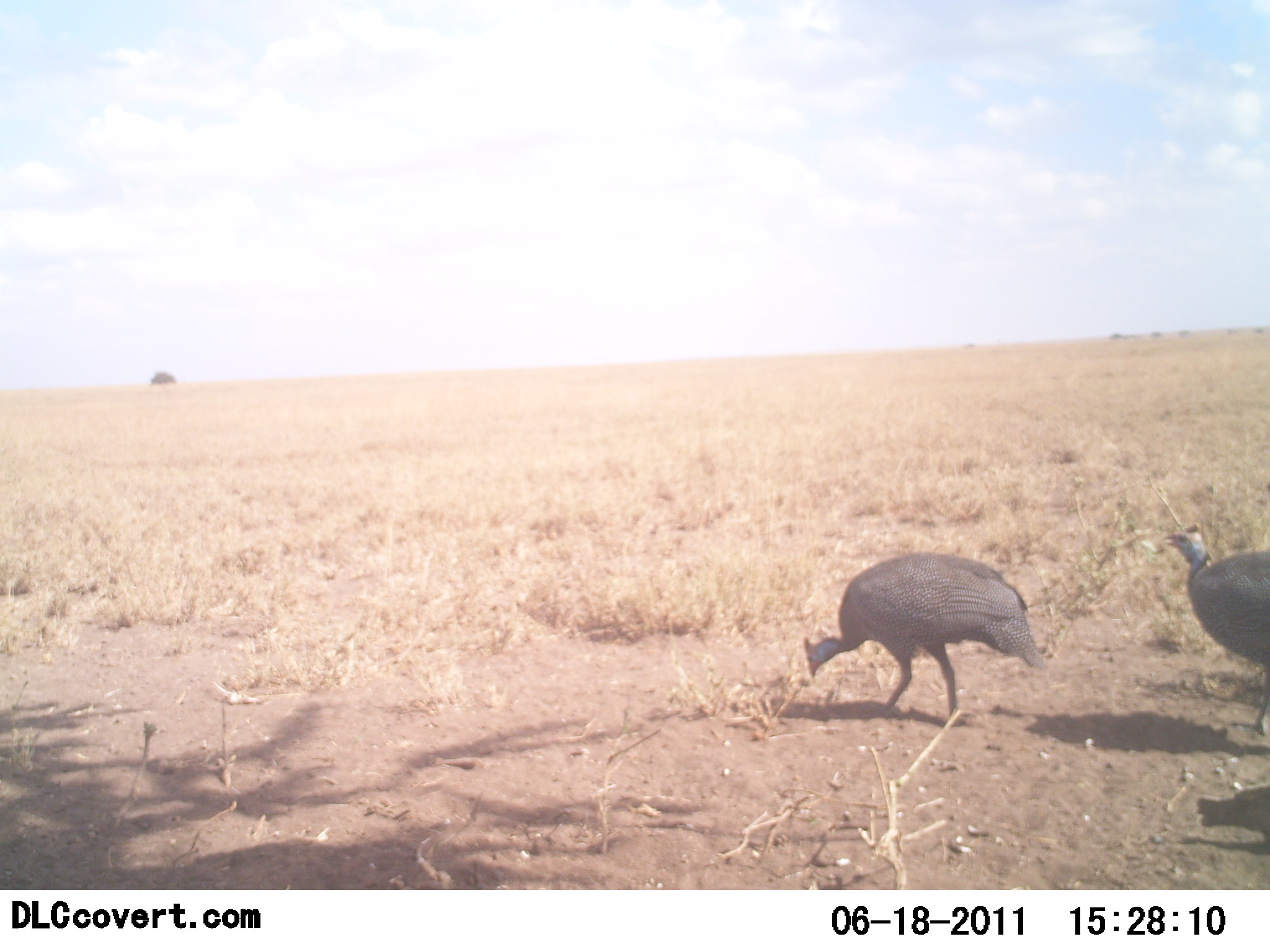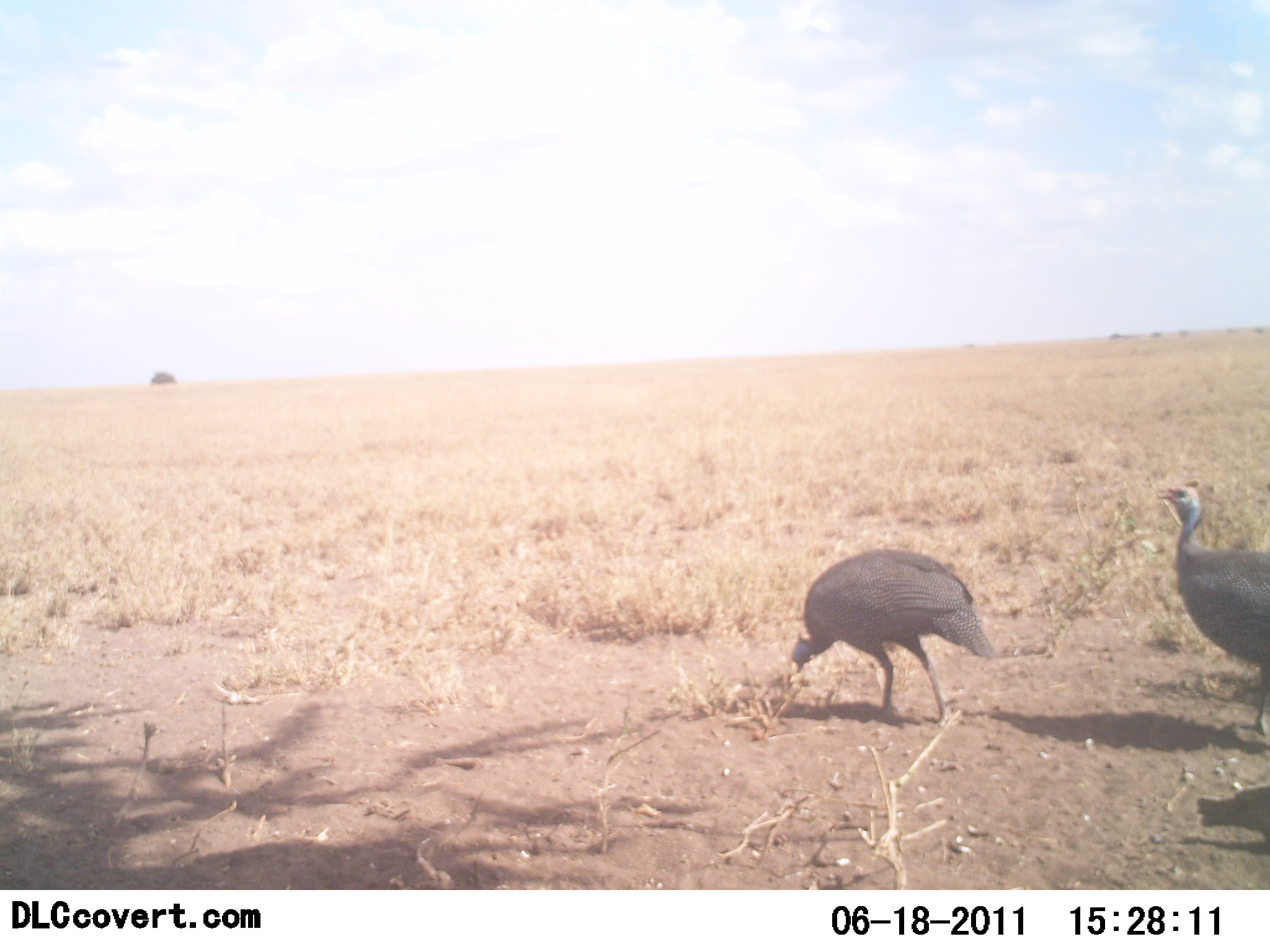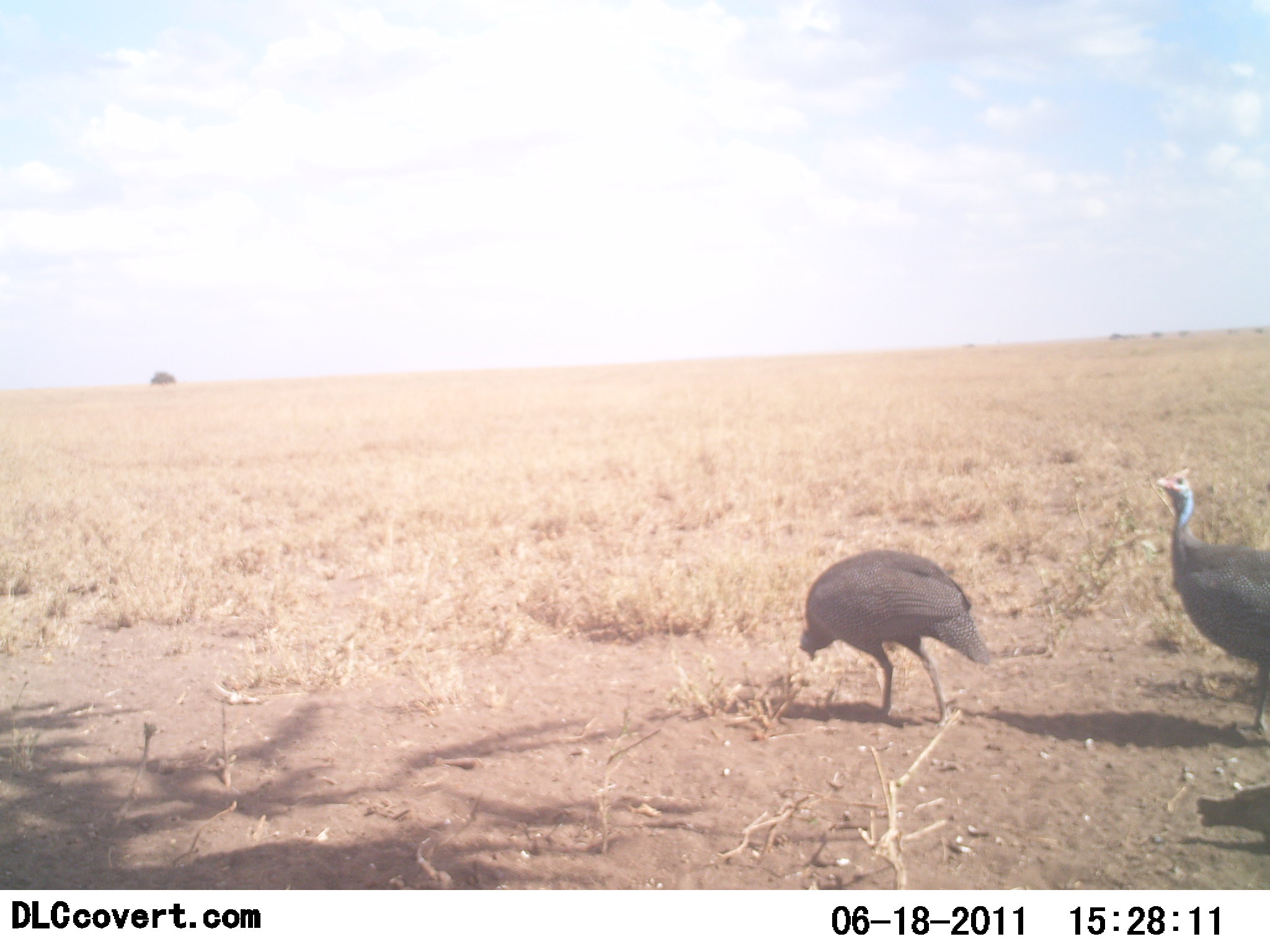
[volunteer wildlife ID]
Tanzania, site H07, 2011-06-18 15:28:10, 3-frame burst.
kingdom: Animalia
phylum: Chordata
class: Aves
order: Galliformes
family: Numididae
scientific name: Numididae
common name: guinea fowl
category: guineafowl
Guineafowl (guinea fowl) (Numididae), count 2. Behavior (volunteer vote fractions): standing 57%, resting 0%, moving 29%, interacting 0%. Young present (vote fraction): 0%. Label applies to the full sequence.